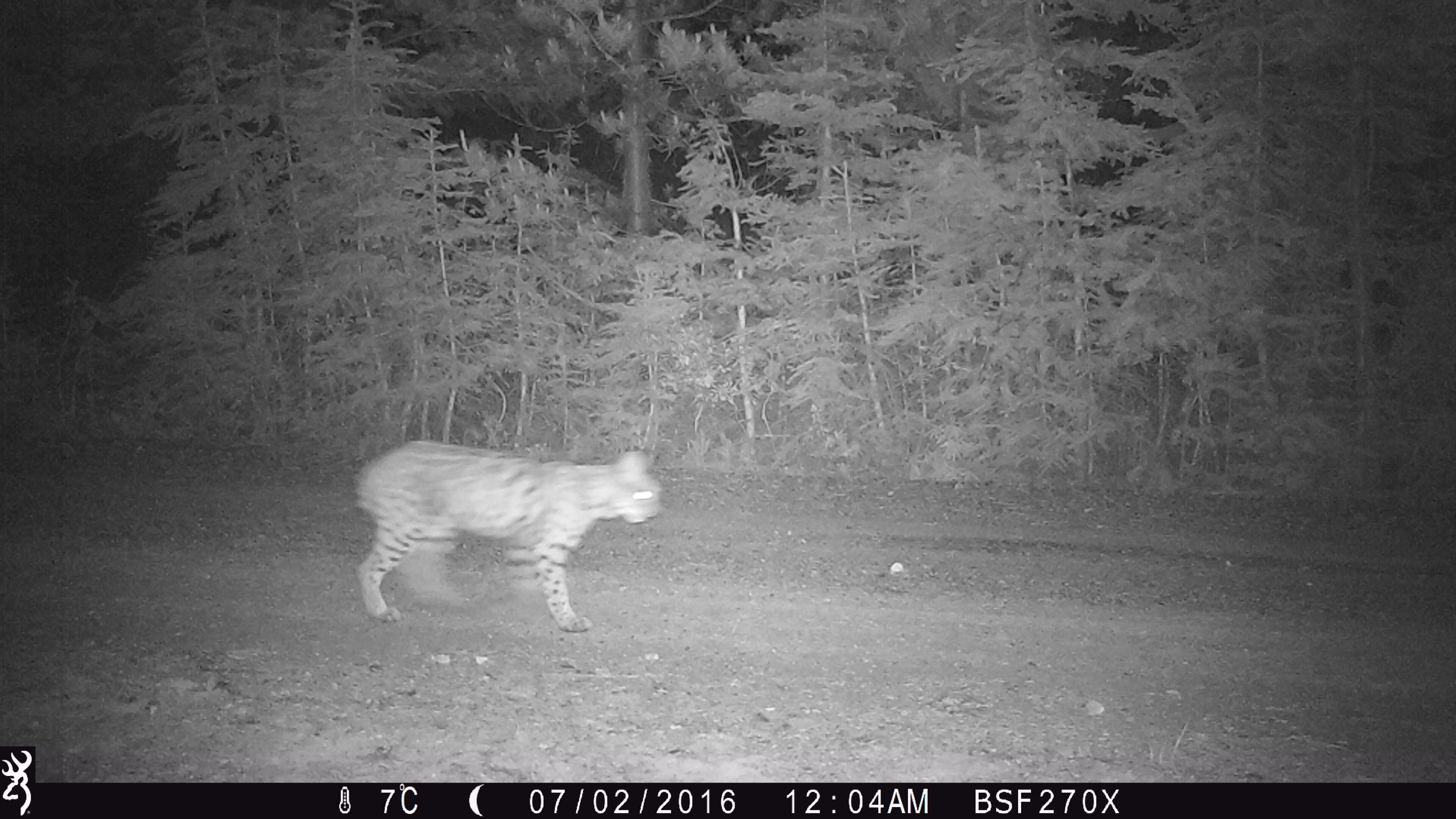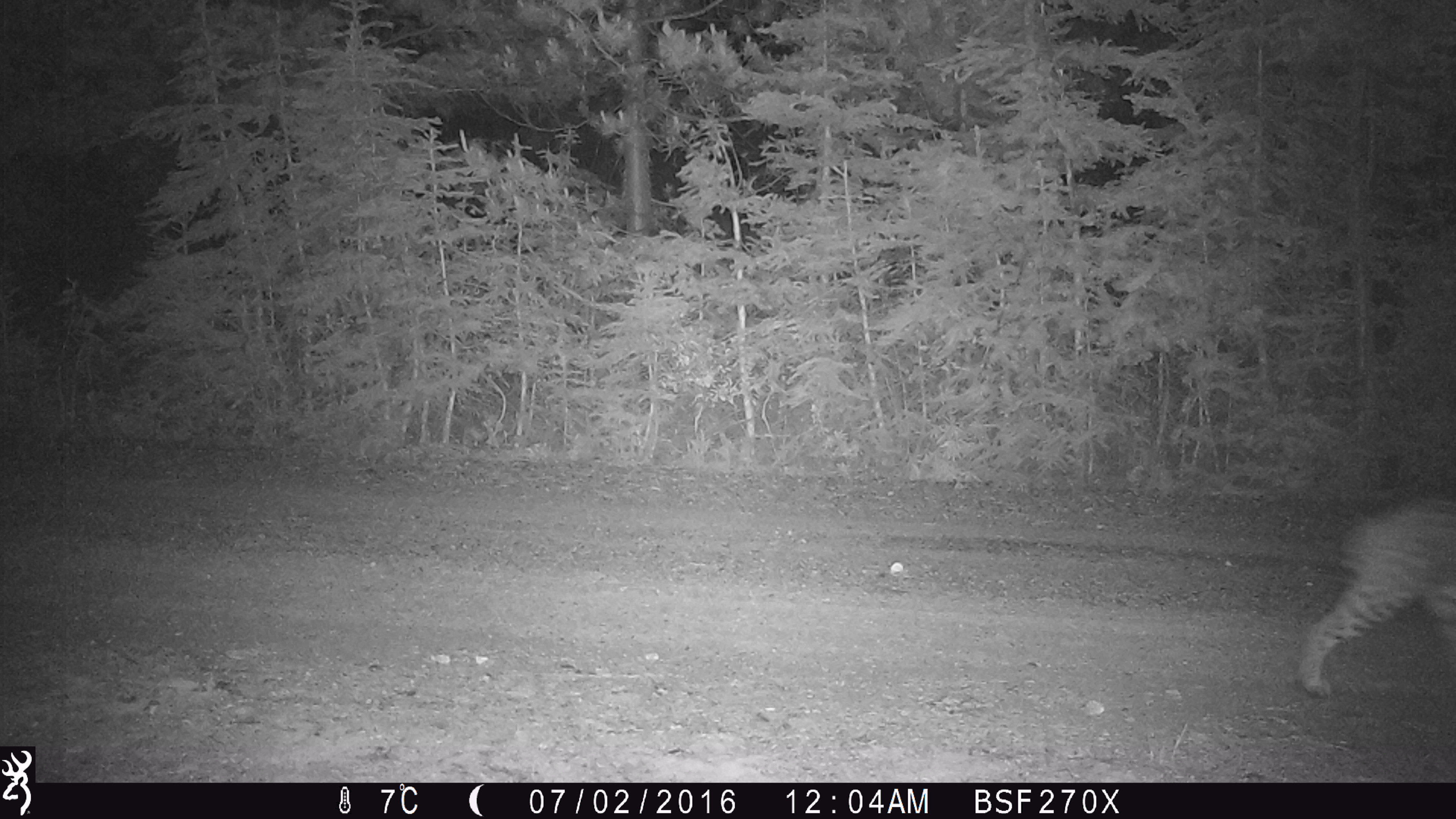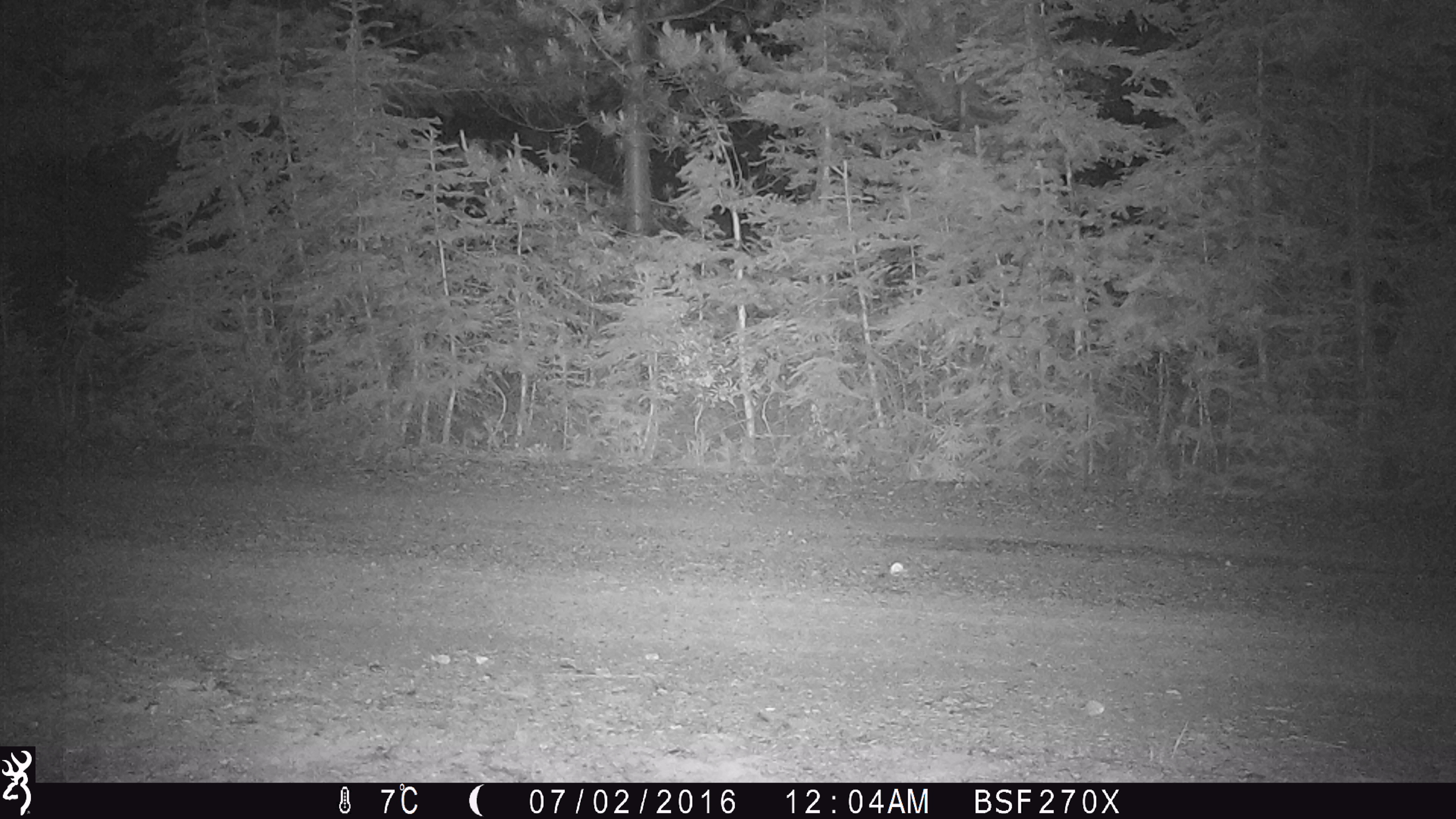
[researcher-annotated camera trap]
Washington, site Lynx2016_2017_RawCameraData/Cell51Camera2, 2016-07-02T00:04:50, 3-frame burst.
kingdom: Animalia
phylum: Chordata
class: Mammalia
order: Carnivora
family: Felidae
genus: Lynx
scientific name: Lynx rufus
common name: bobcat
Lynx rufus (bobcat). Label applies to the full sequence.